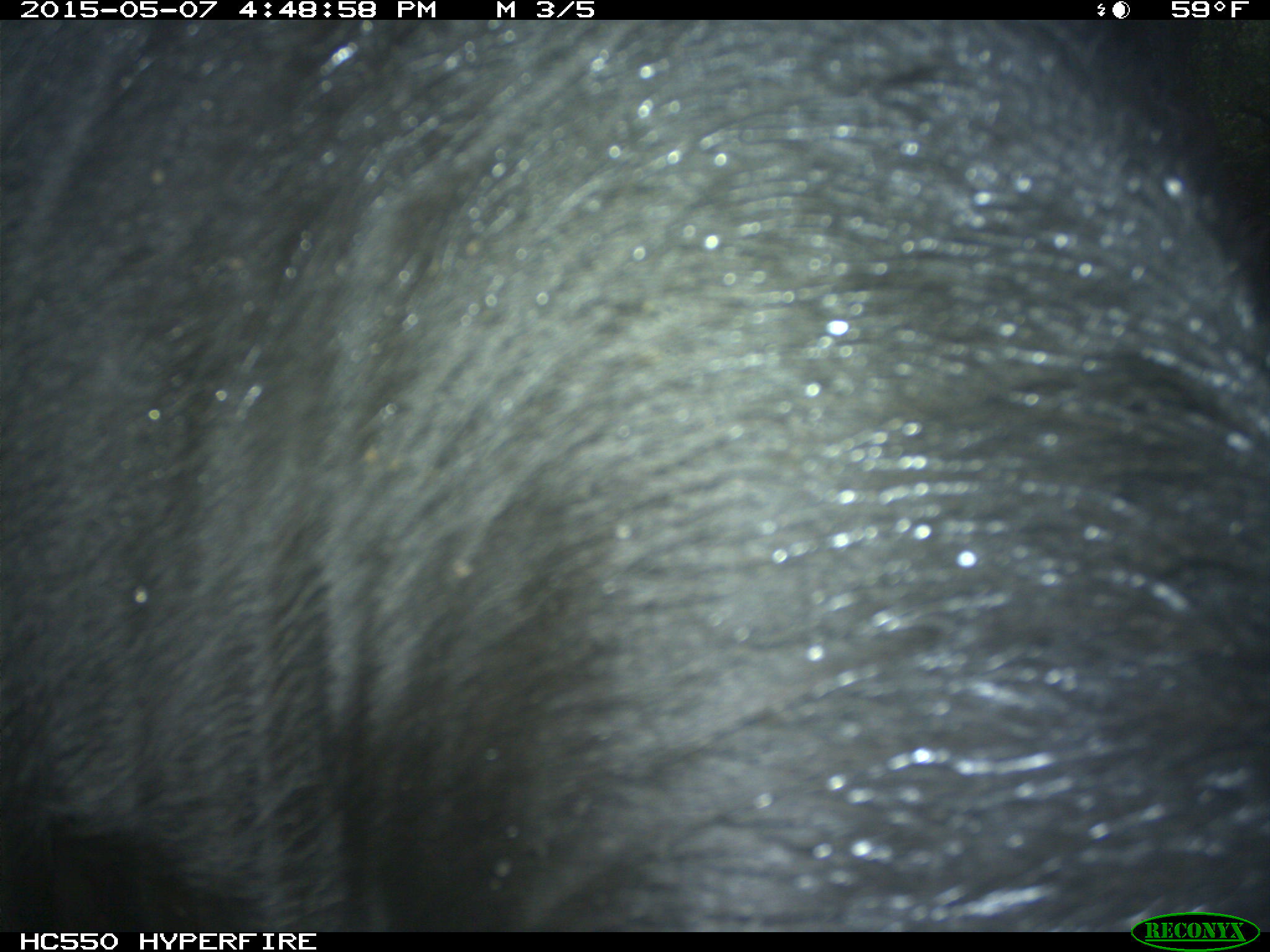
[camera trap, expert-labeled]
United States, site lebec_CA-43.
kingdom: Animalia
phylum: Chordata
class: Mammalia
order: Artiodactyla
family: Bovidae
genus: Bos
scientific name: Bos taurus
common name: domestic cow